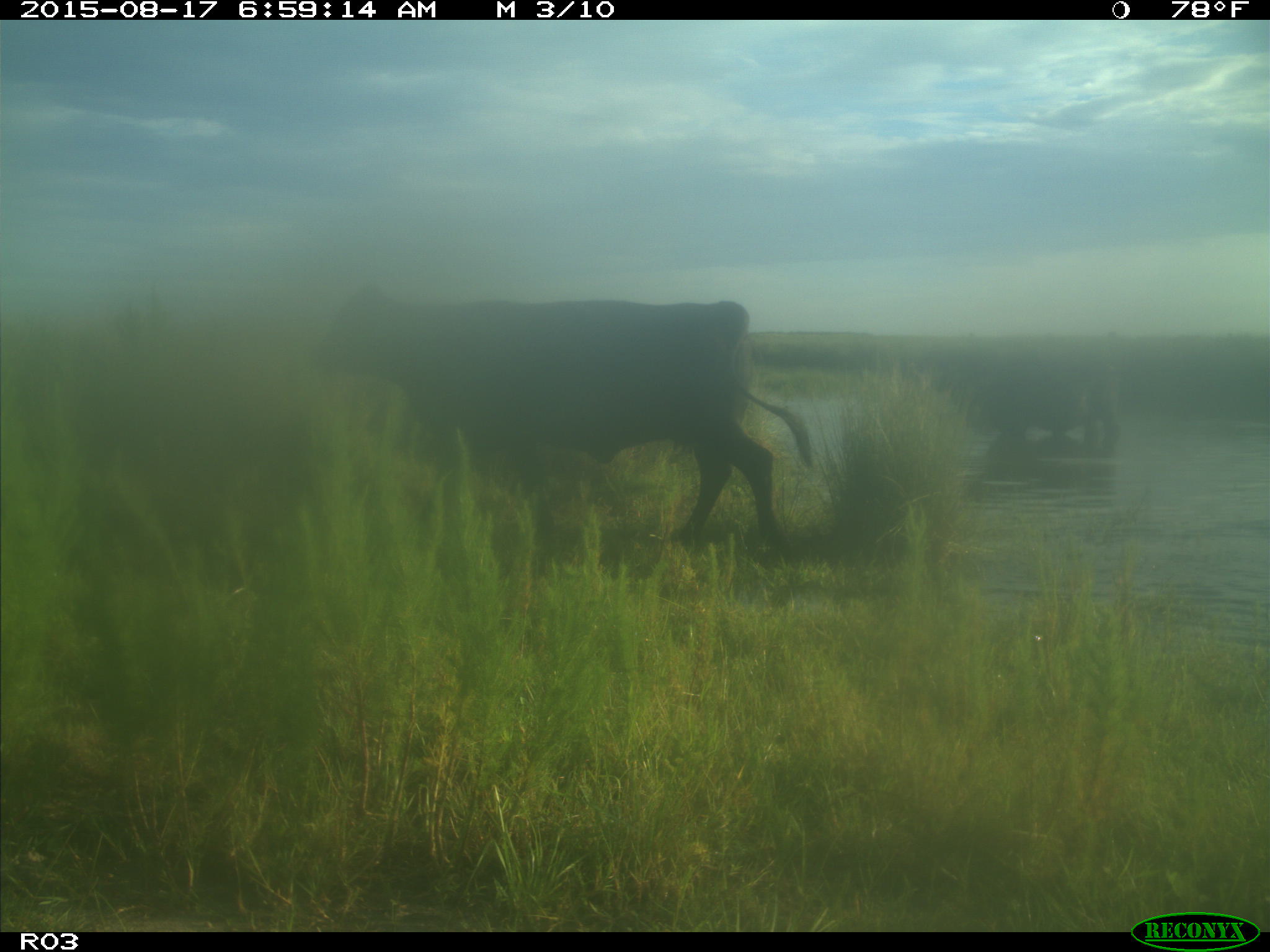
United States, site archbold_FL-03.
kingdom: Animalia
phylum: Chordata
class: Mammalia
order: Artiodactyla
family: Bovidae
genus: Bos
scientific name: Bos taurus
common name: domestic cow